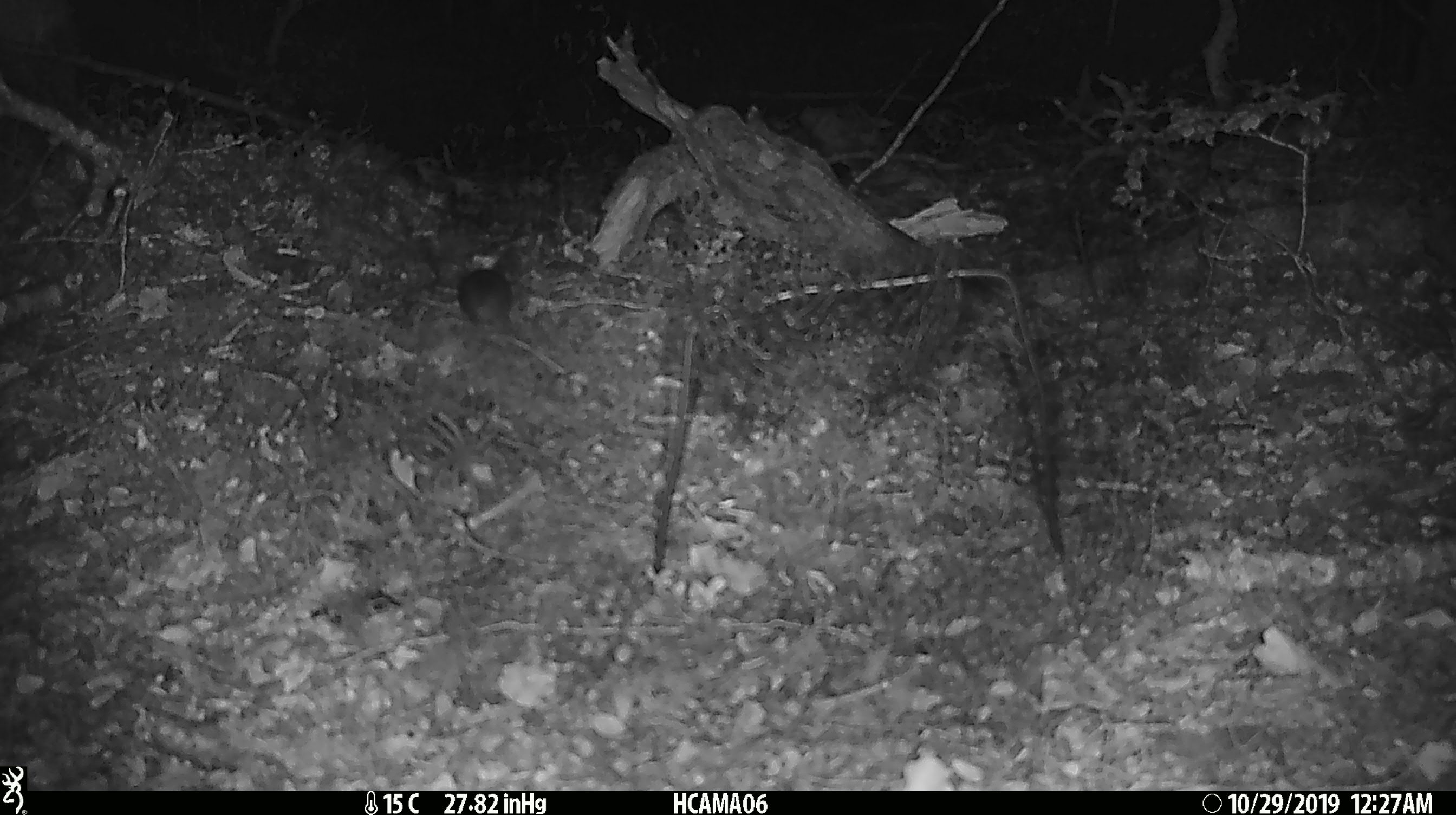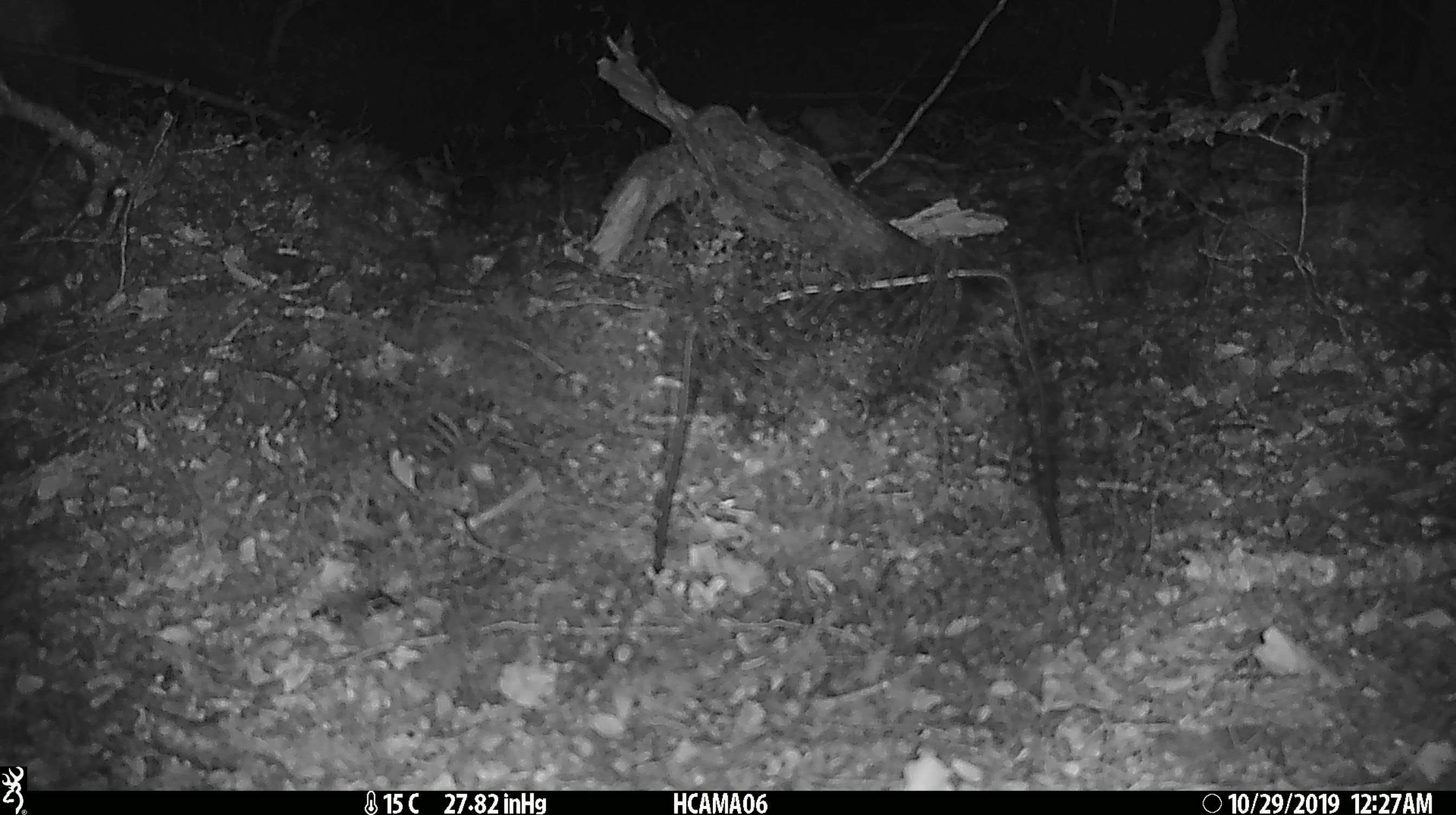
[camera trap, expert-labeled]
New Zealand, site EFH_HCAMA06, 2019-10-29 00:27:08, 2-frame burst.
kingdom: Animalia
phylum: Chordata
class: Mammalia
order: Rodentia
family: Muridae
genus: Mus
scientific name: Mus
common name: mouse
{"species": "mouse (Mus)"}